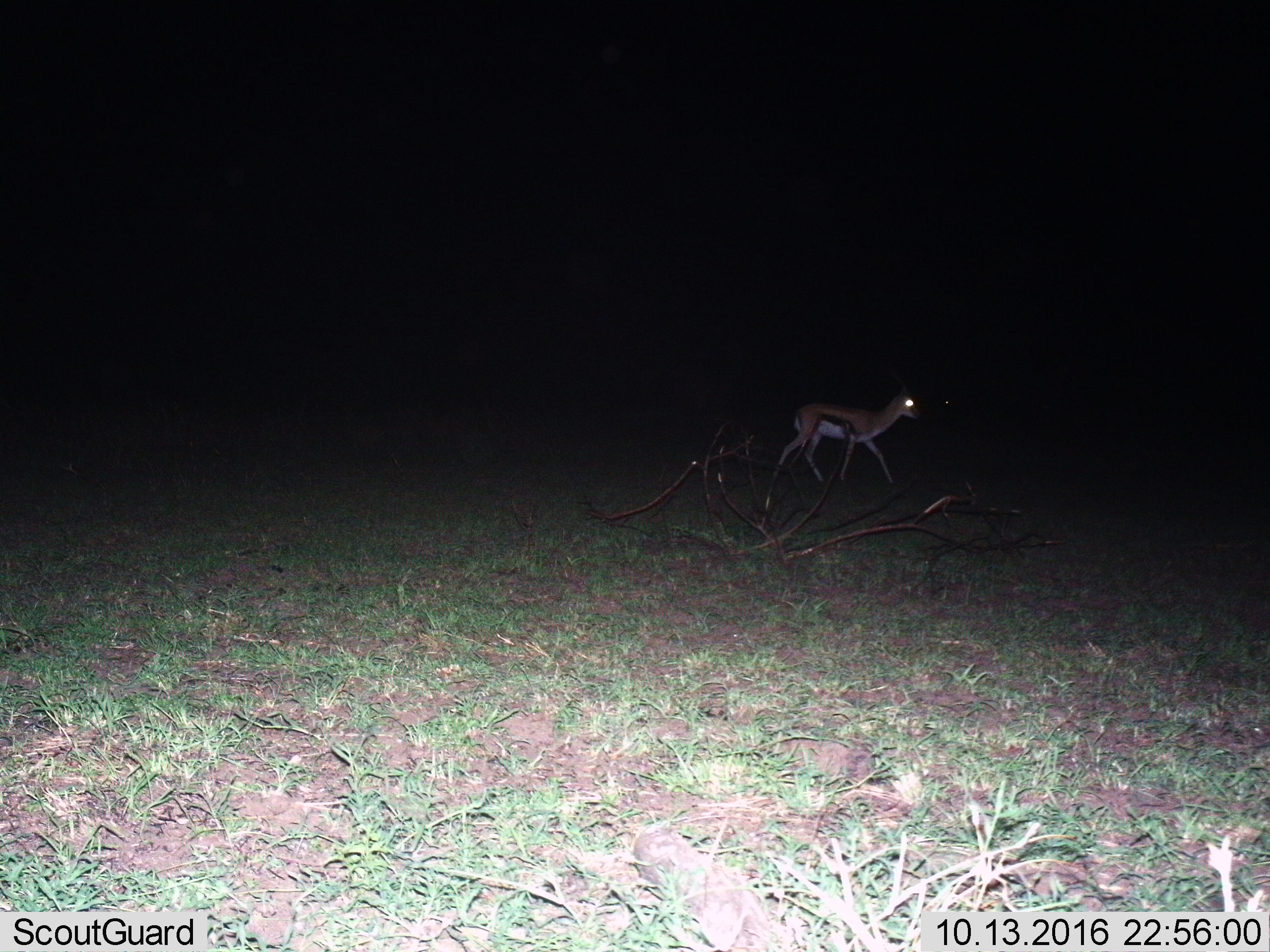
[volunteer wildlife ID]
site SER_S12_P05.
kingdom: Animalia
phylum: Chordata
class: Mammalia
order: Artiodactyla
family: Bovidae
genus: Eudorcas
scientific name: Eudorcas thomsonii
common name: thomson's gazelle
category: gazellethomsons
Gazellethomsons (thomson's gazelle) (Eudorcas thomsonii), count 1. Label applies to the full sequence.